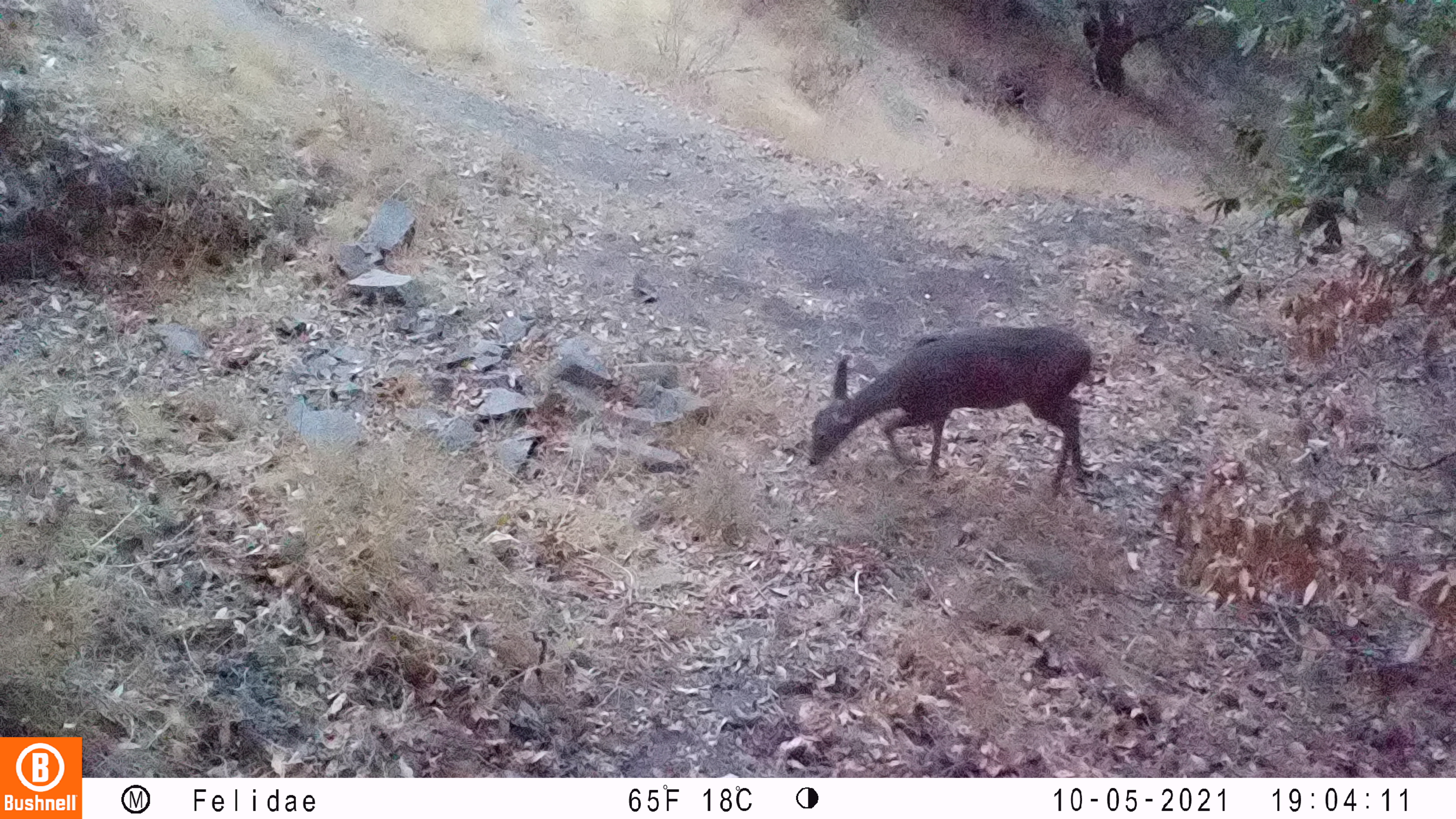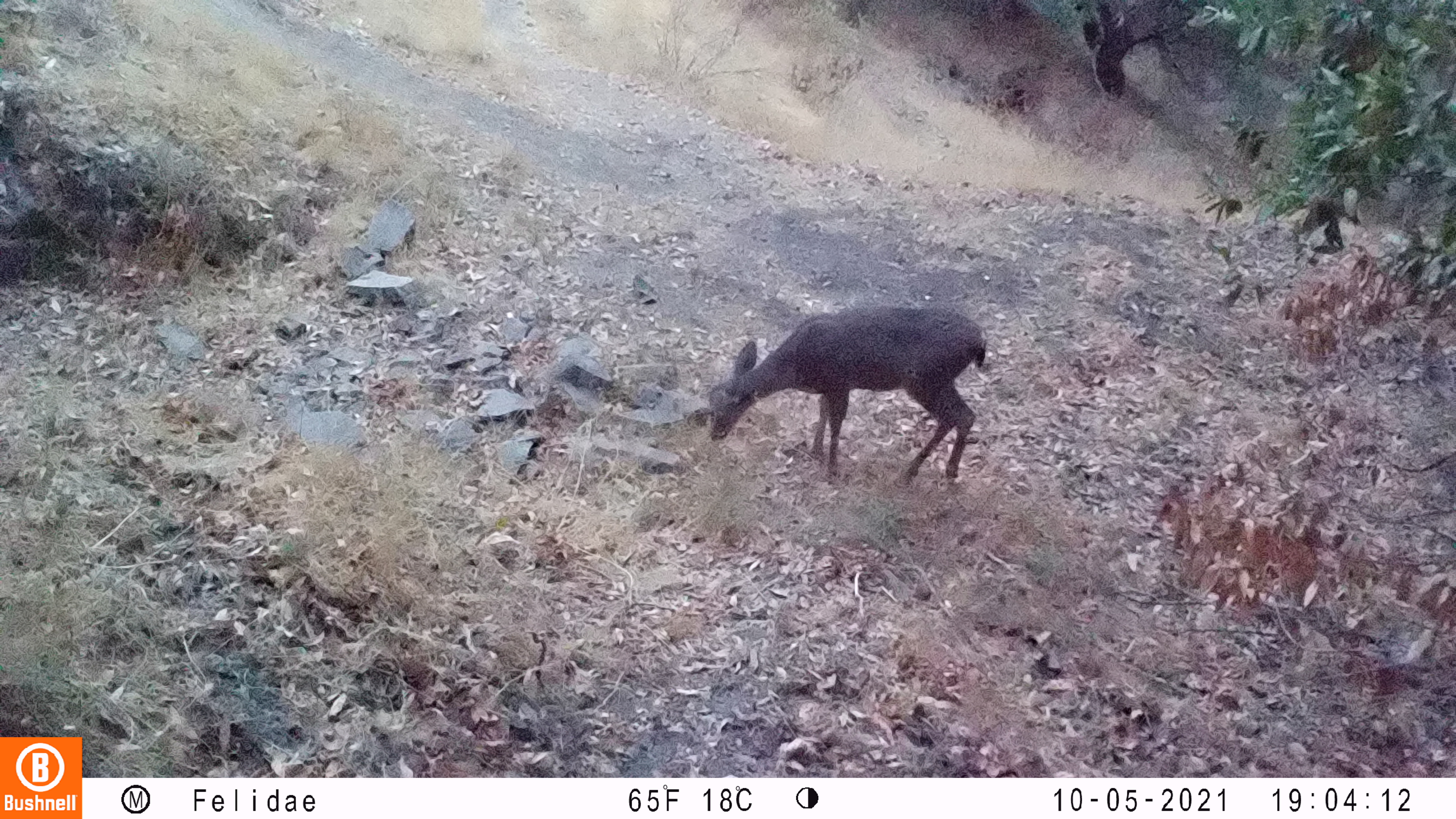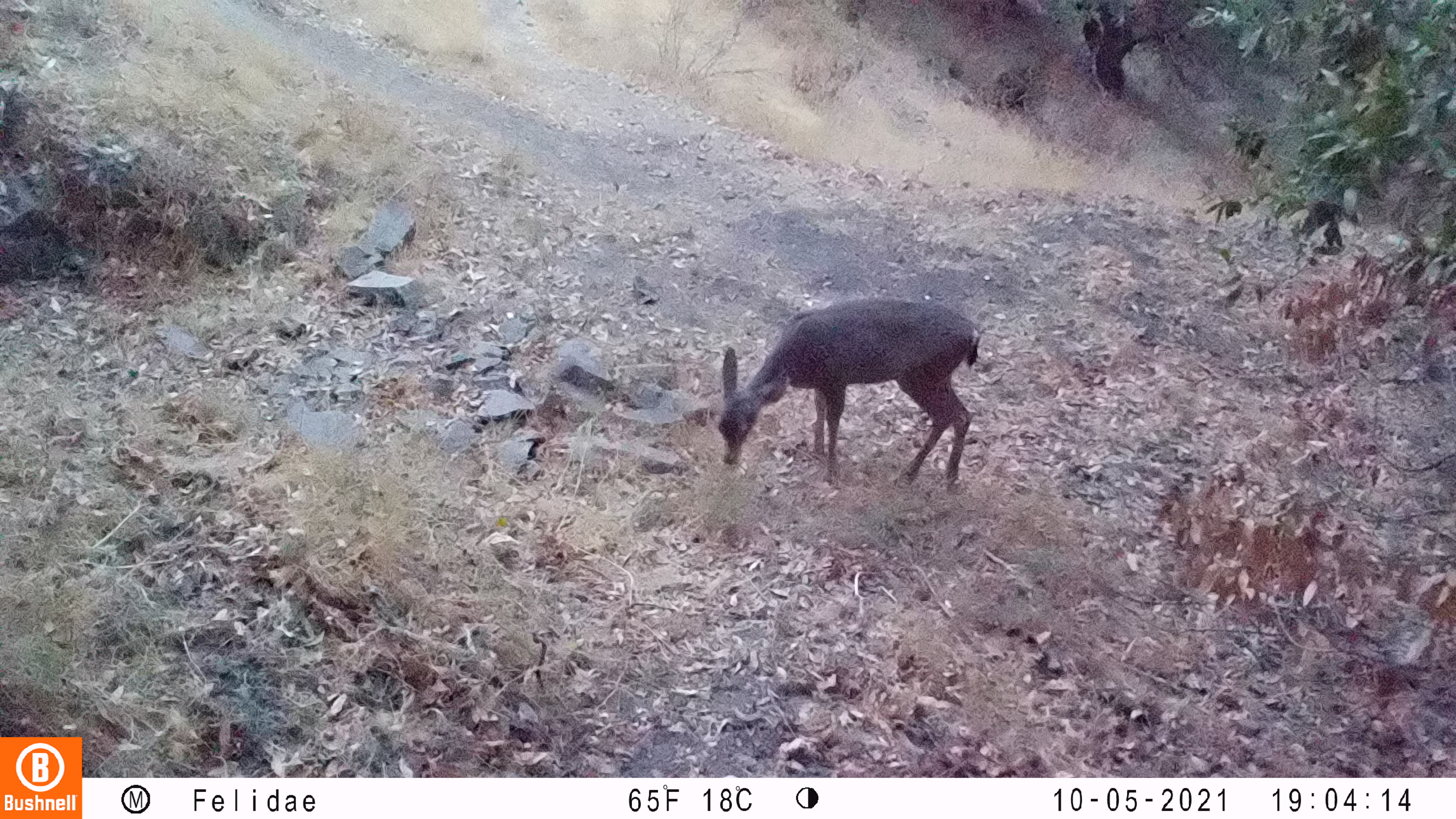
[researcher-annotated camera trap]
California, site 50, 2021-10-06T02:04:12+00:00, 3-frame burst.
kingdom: Animalia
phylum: Chordata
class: Mammalia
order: Artiodactyla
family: Cervidae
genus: Odocoileus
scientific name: Odocoileus hemionus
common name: mule deer